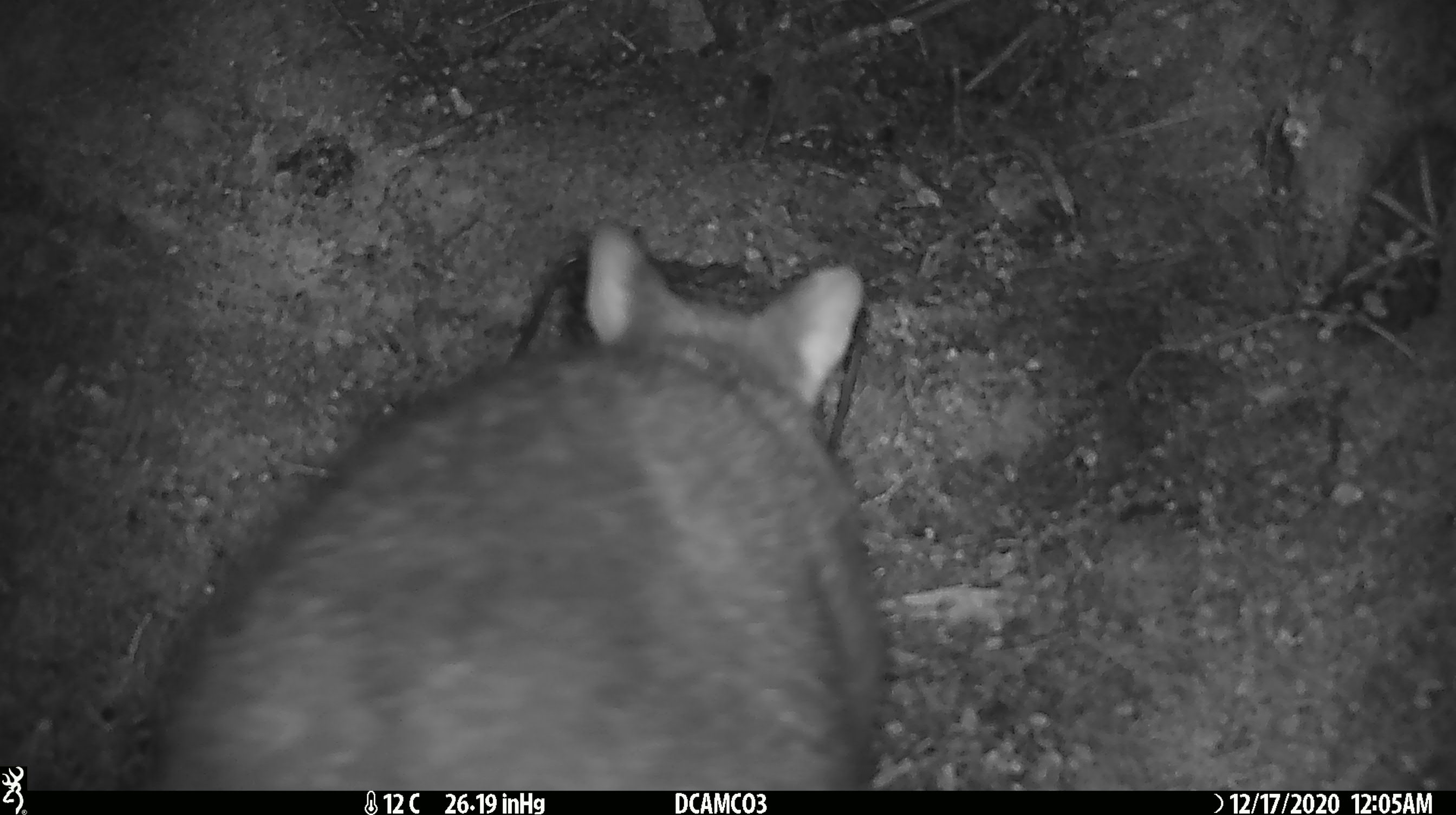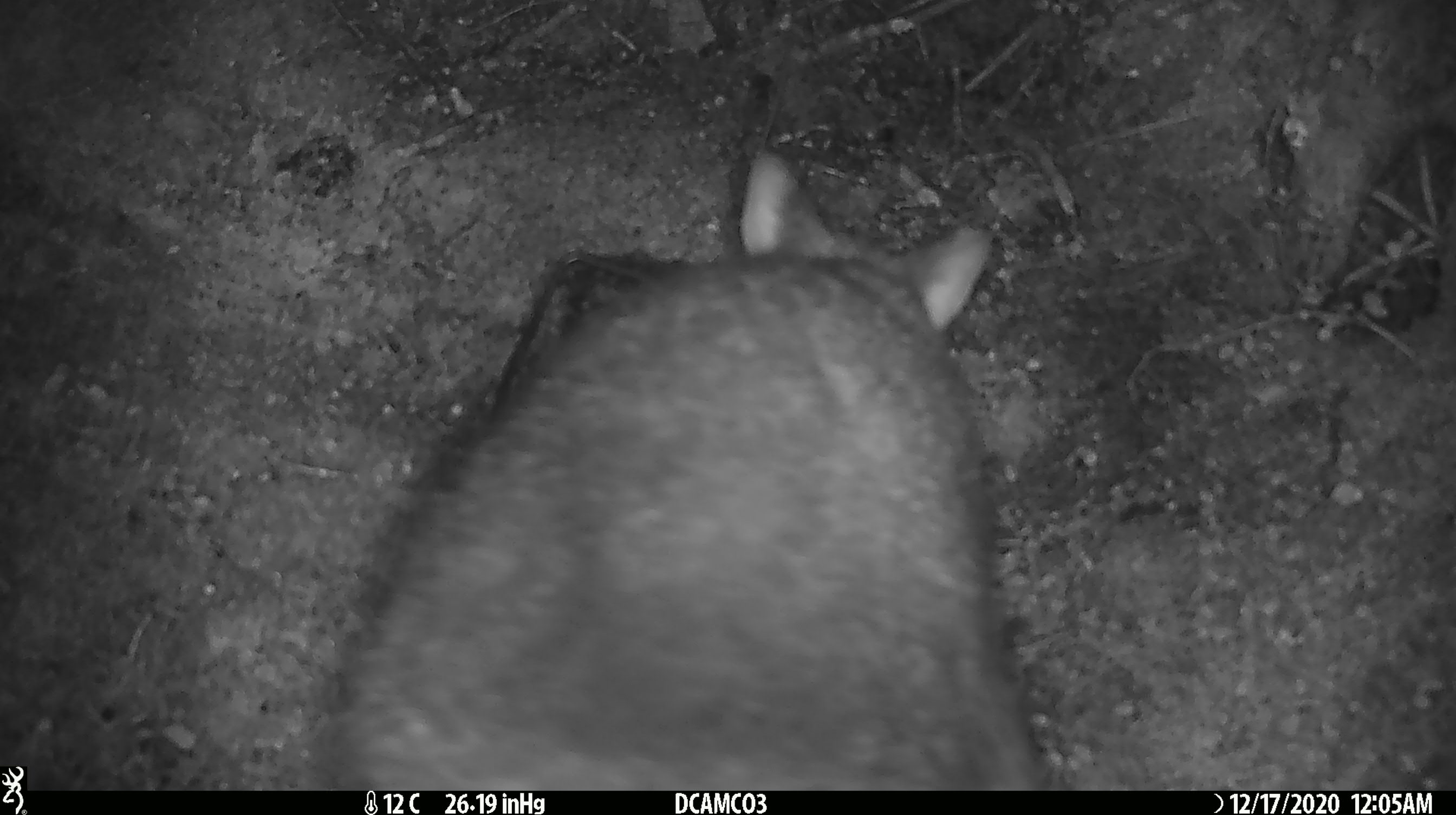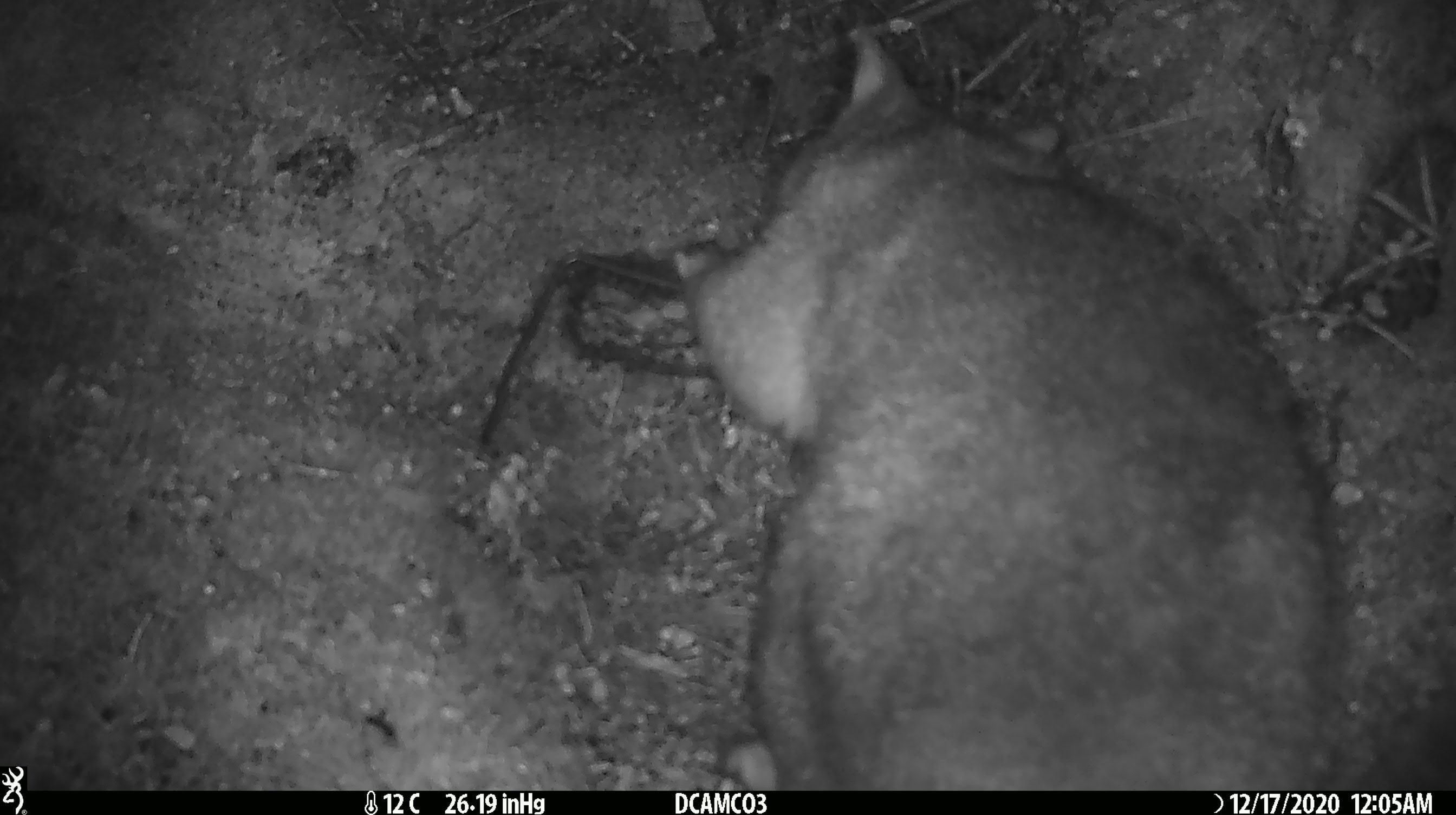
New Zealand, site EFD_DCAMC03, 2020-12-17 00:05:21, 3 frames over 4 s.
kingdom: Animalia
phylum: Chordata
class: Mammalia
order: Diprotodontia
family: Phalangeridae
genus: Trichosurus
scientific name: Trichosurus vulpecula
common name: common brushtail possum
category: possum